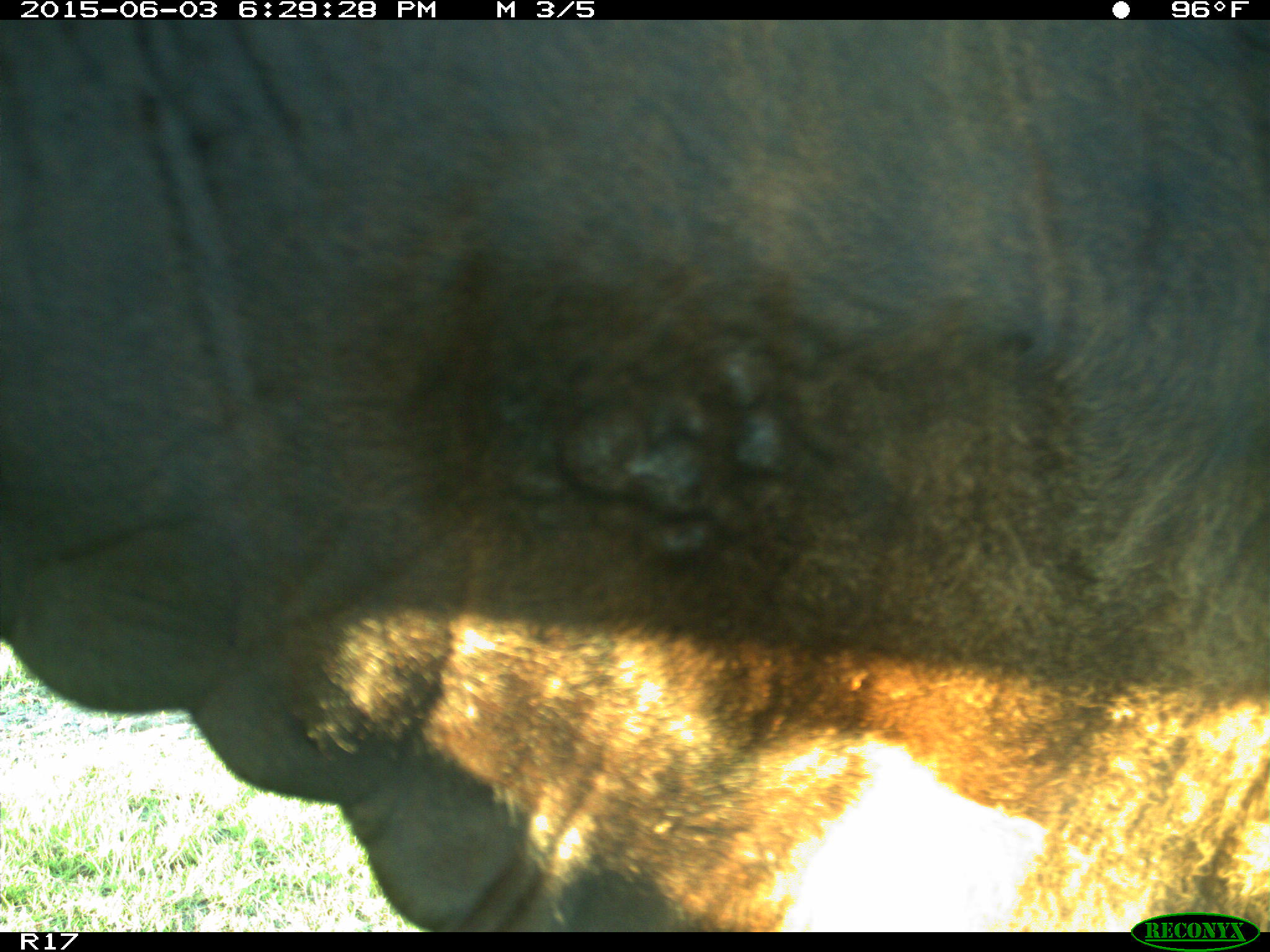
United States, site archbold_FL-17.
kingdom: Animalia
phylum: Chordata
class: Mammalia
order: Artiodactyla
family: Bovidae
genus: Bos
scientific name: Bos taurus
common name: domestic cow